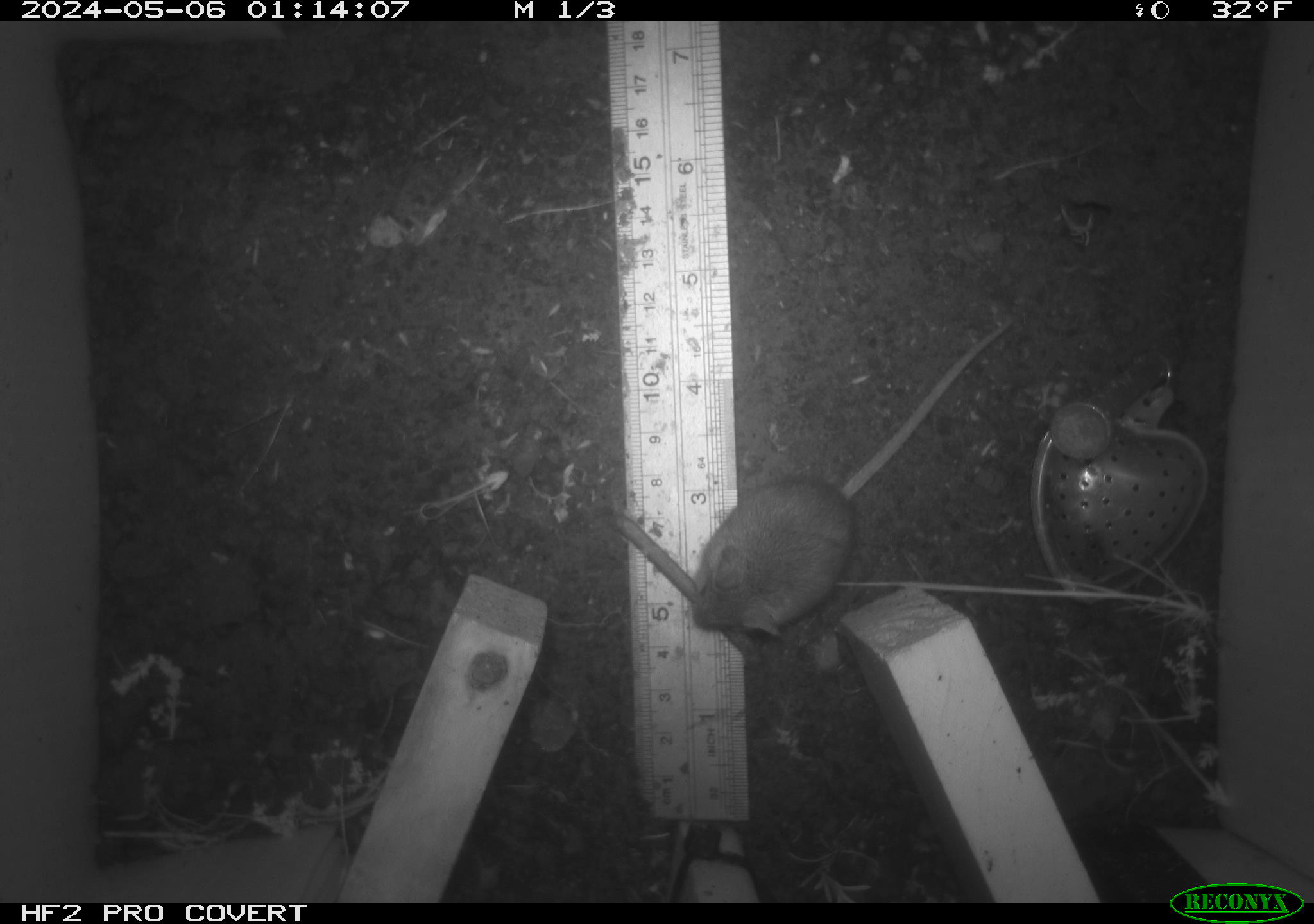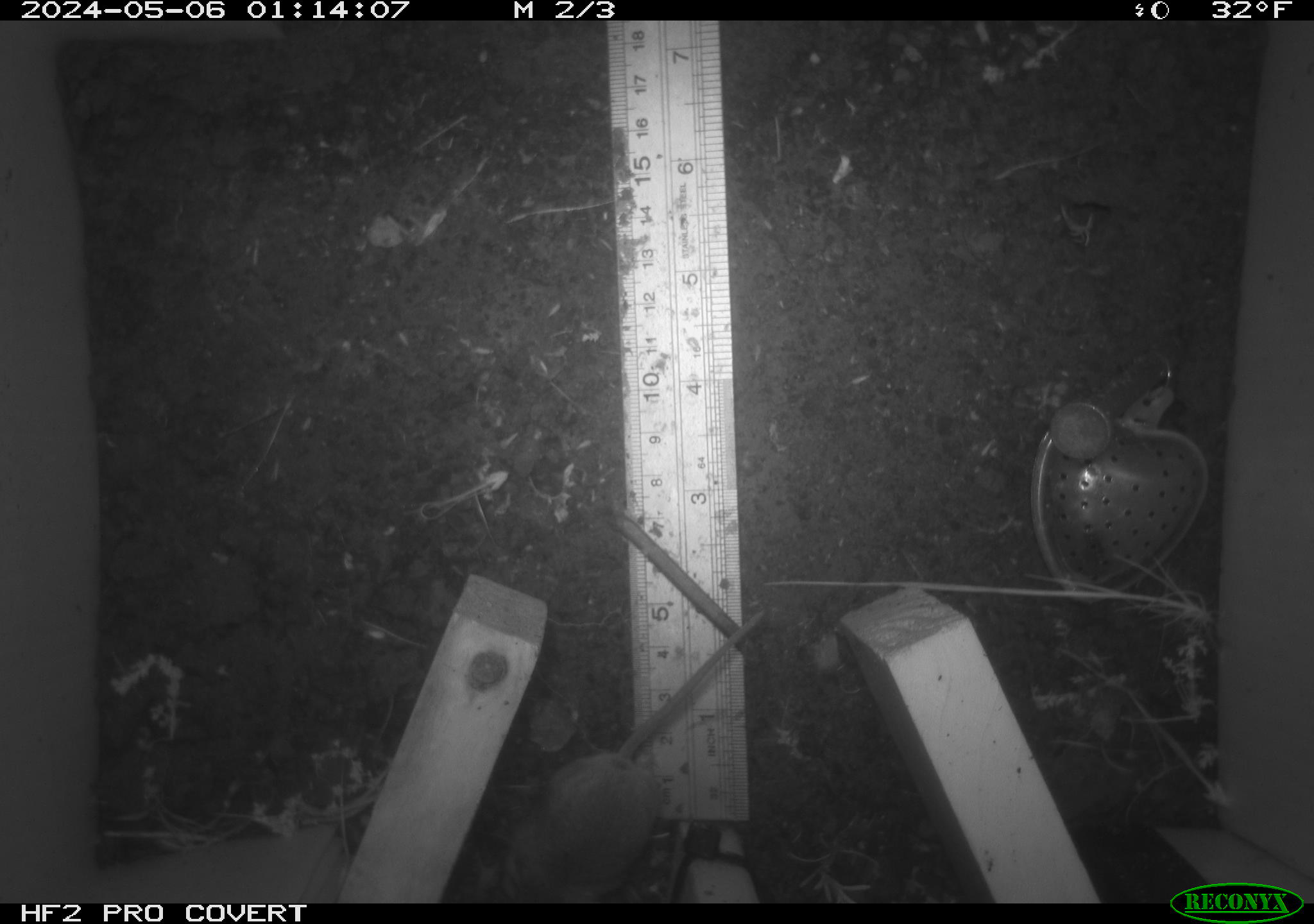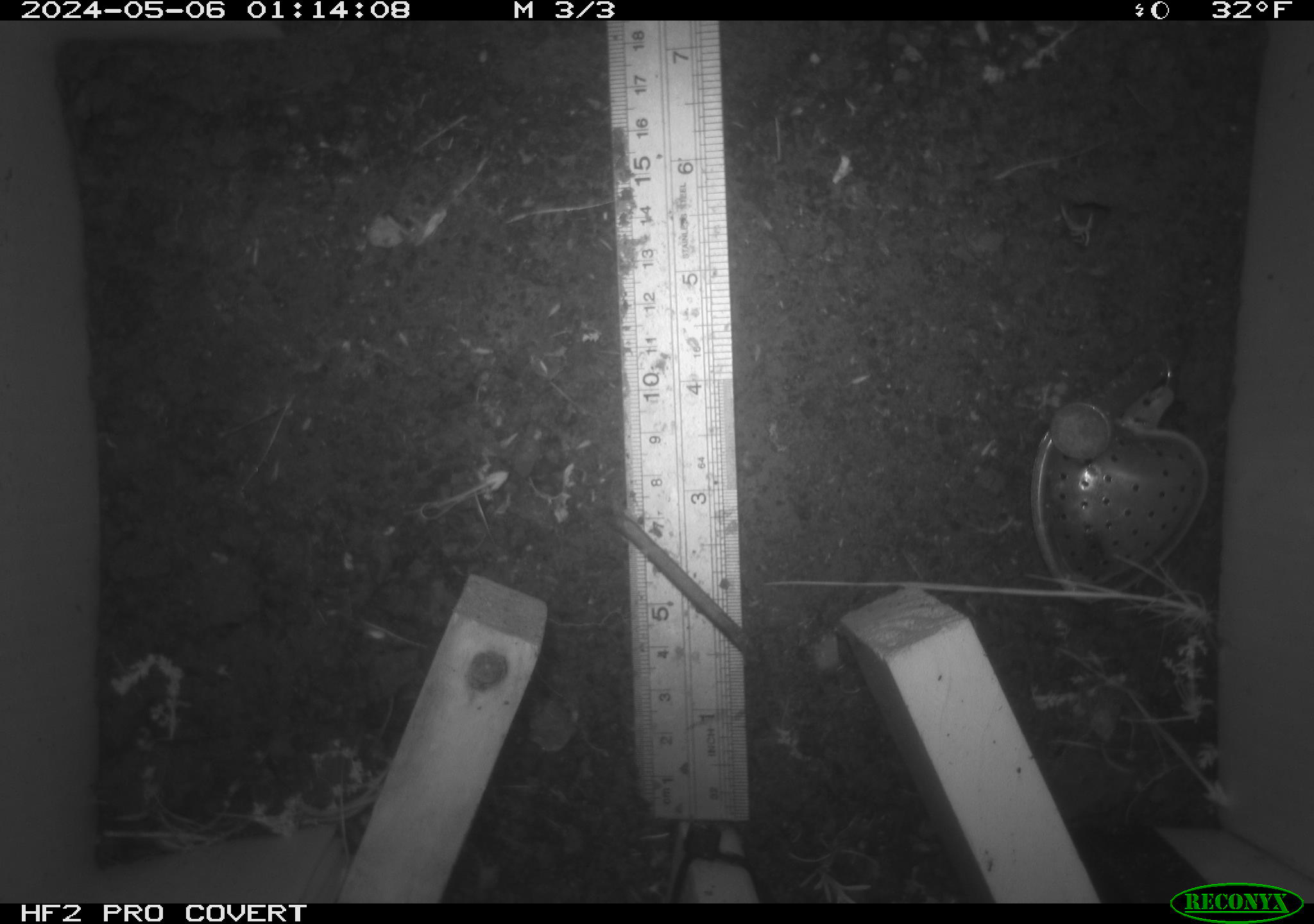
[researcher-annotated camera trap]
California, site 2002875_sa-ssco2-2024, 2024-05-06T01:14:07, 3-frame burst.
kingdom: Animalia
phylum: Chordata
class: Mammalia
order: Rodentia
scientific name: Rodentia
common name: mouse species